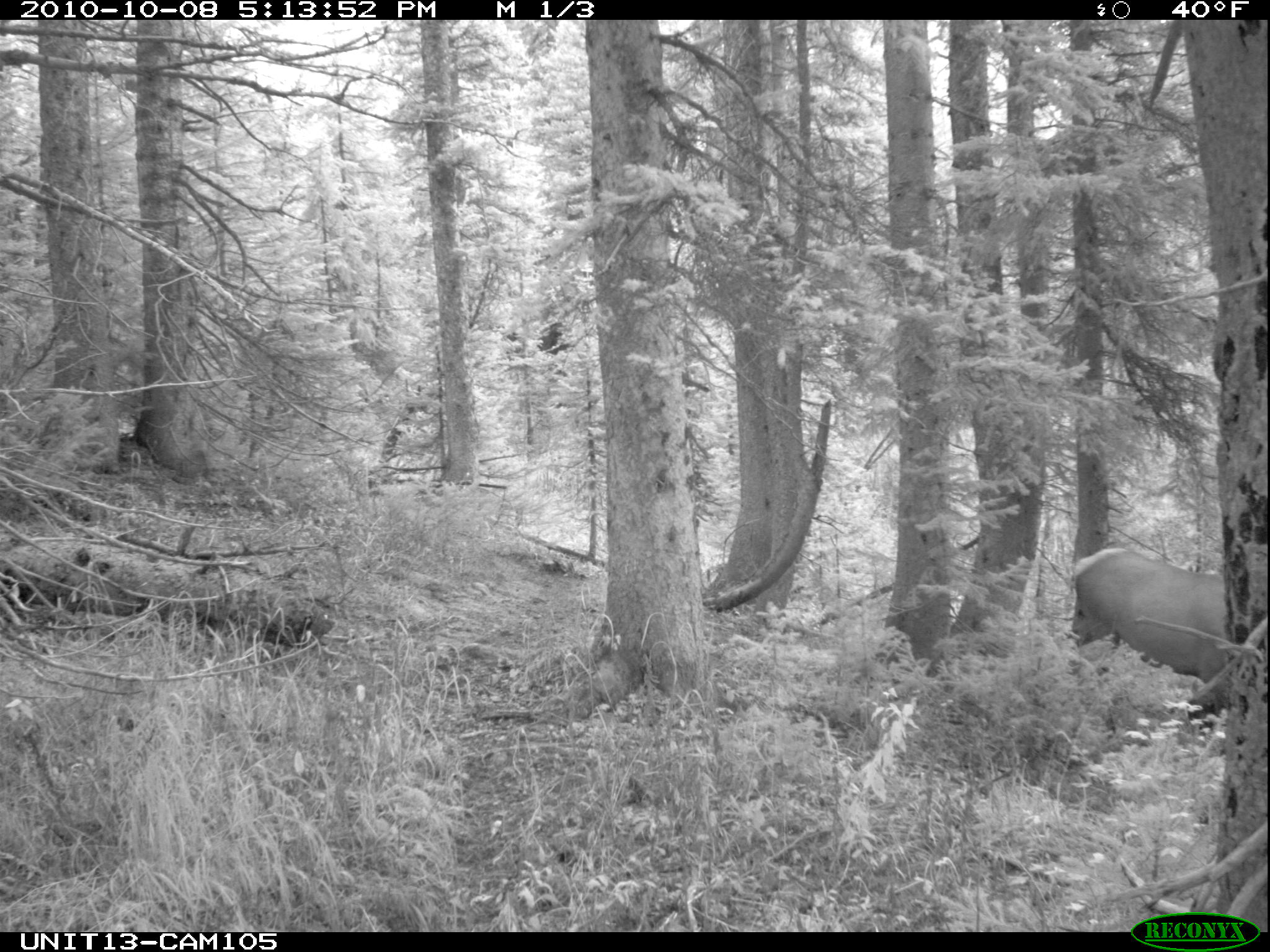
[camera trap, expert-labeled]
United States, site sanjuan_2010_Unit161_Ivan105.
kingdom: Animalia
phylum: Chordata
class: Mammalia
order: Artiodactyla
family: Cervidae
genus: Cervus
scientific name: Cervus elaphus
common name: red deer